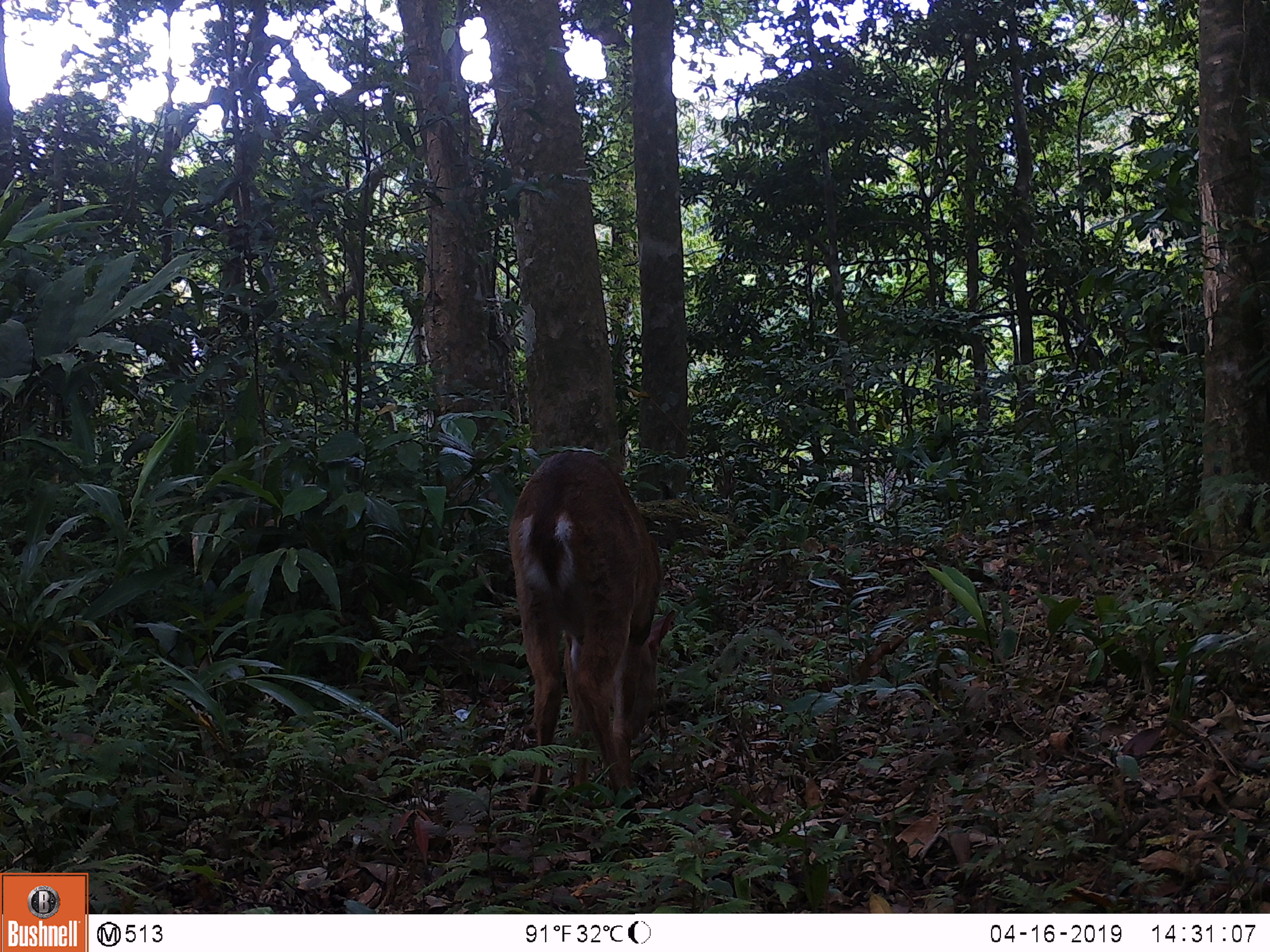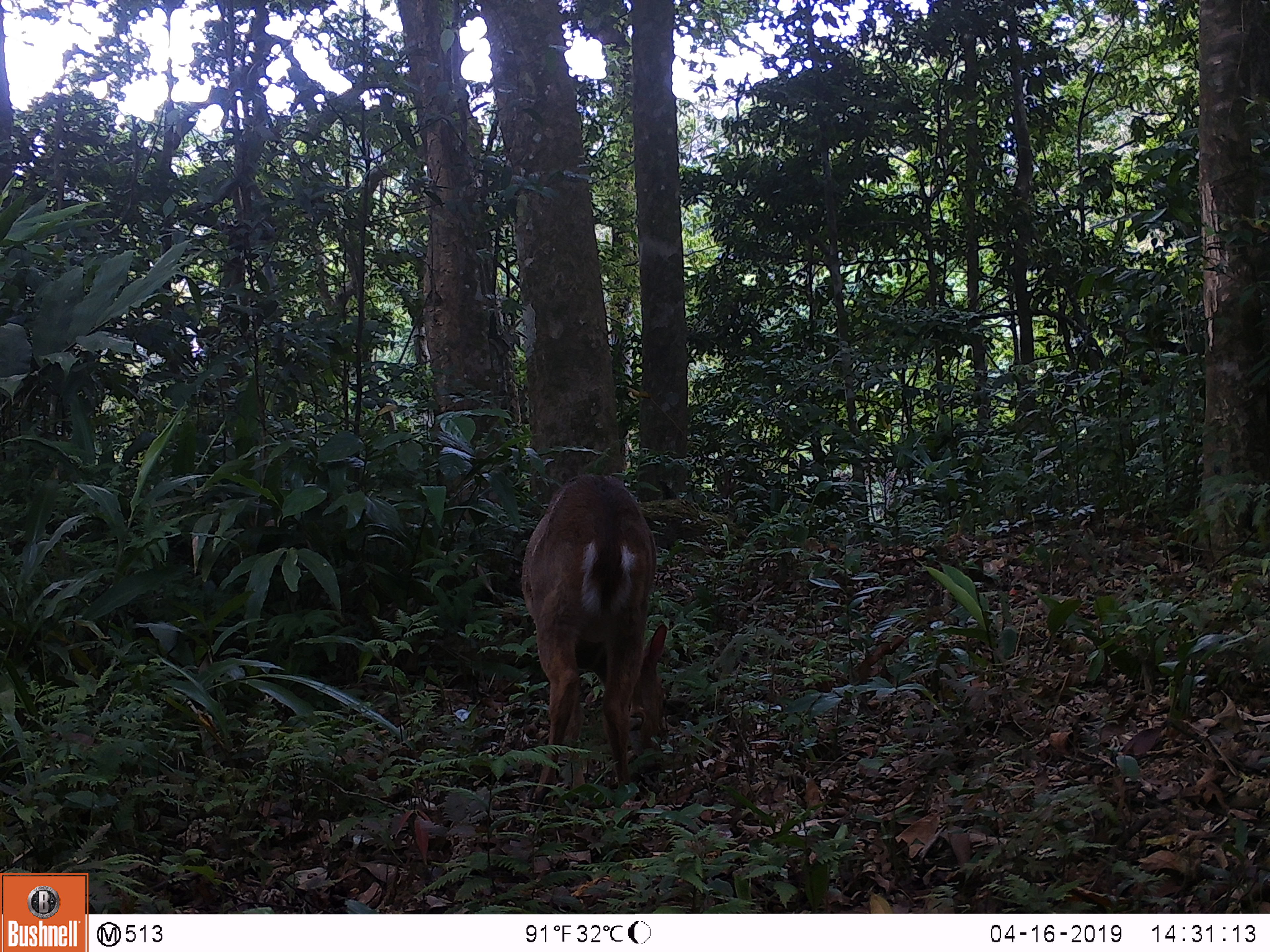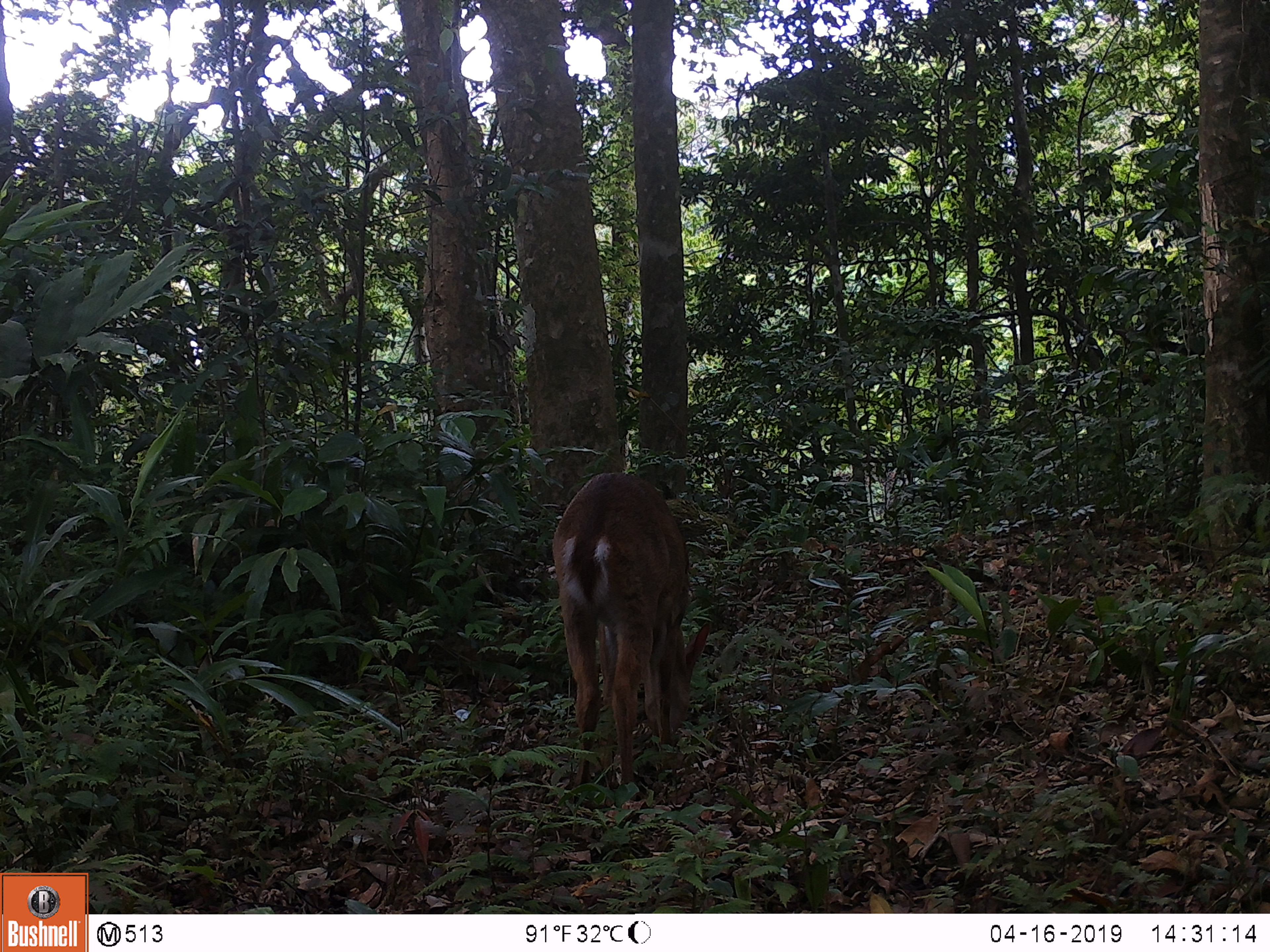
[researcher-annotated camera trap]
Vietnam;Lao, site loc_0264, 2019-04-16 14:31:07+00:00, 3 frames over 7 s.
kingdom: Animalia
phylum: Chordata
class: Mammalia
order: Artiodactyla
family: Cervidae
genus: Muntiacus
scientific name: Muntiacus vuquangensis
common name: large-antlered muntjac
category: large antlered muntjac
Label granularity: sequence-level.